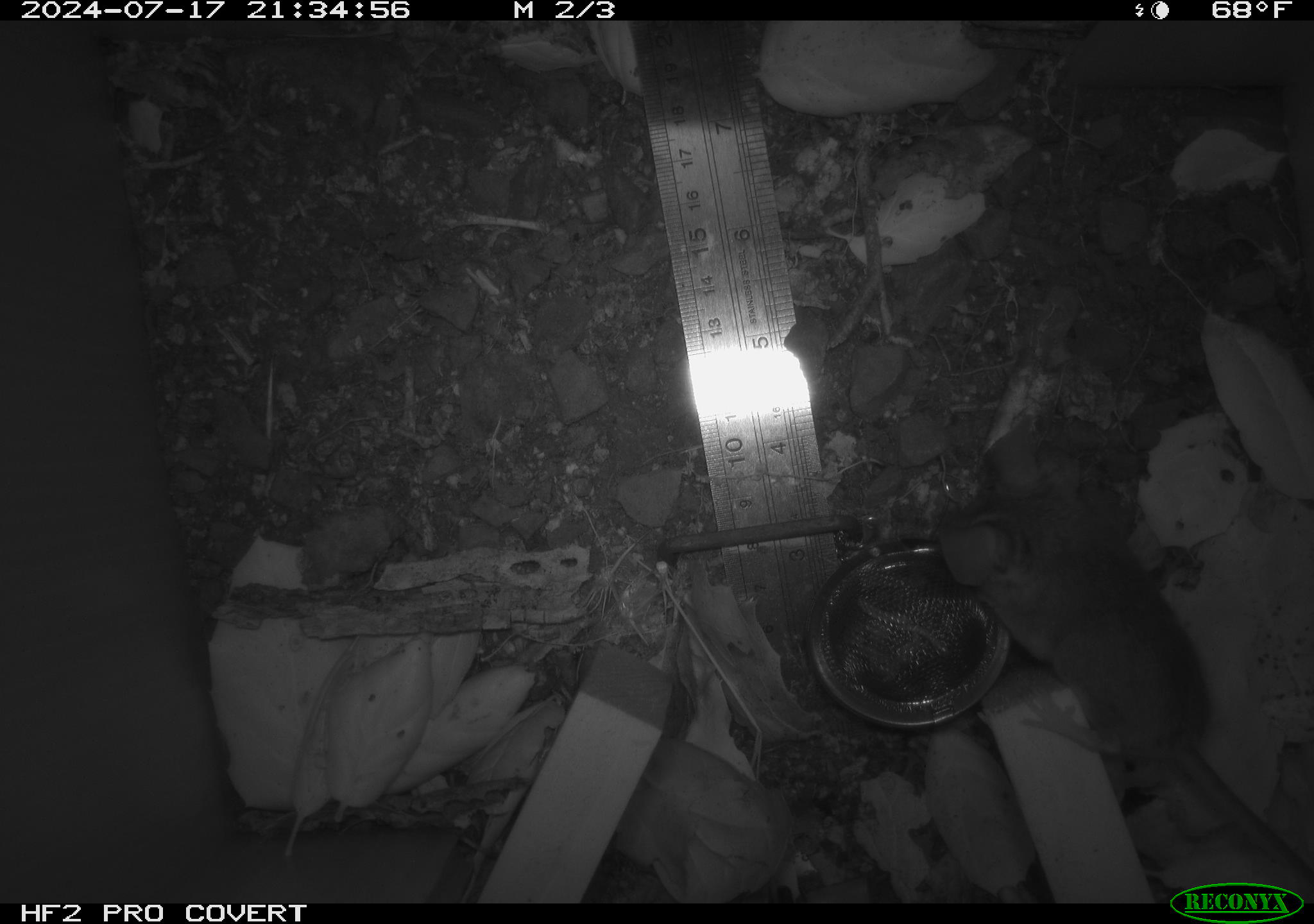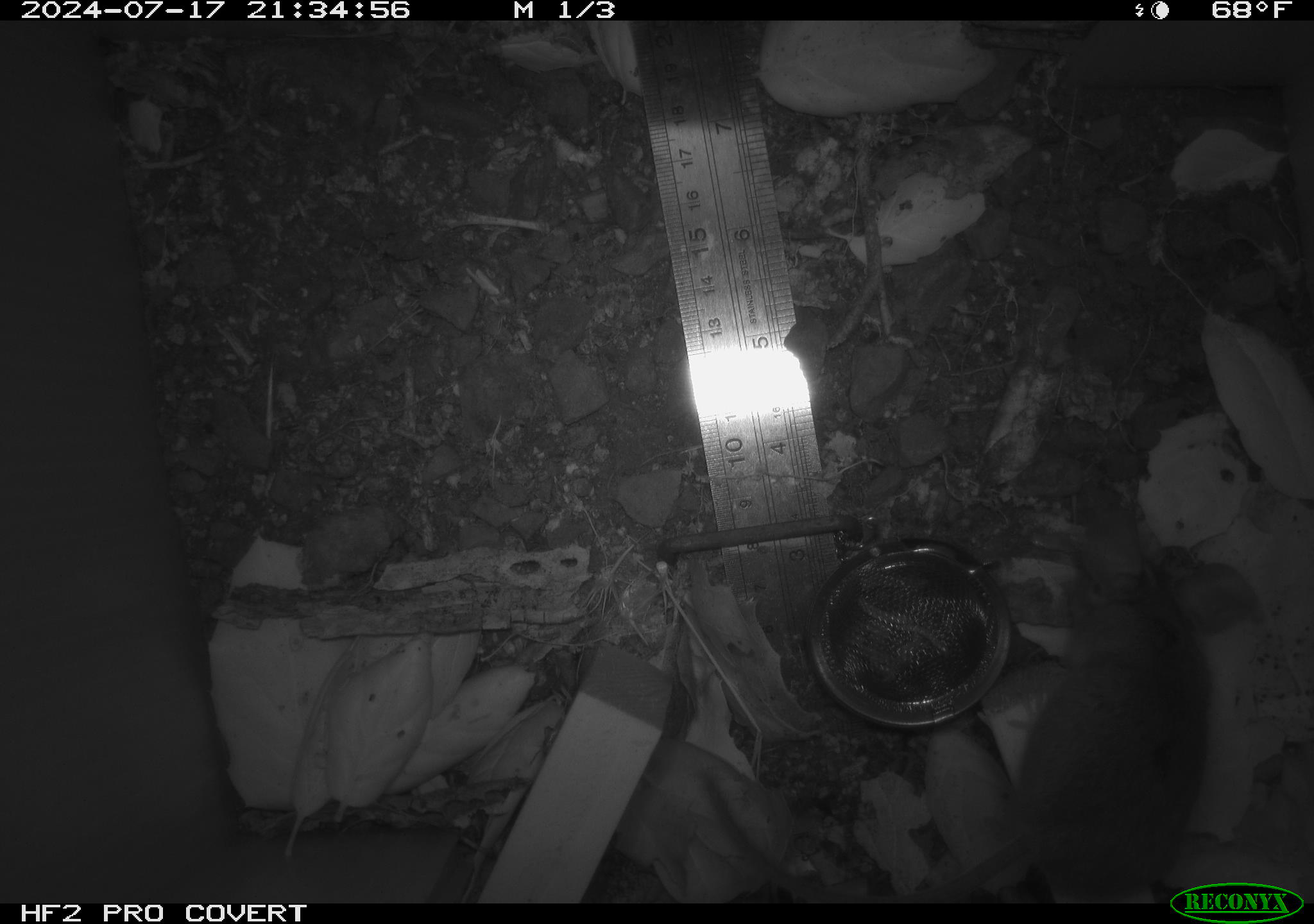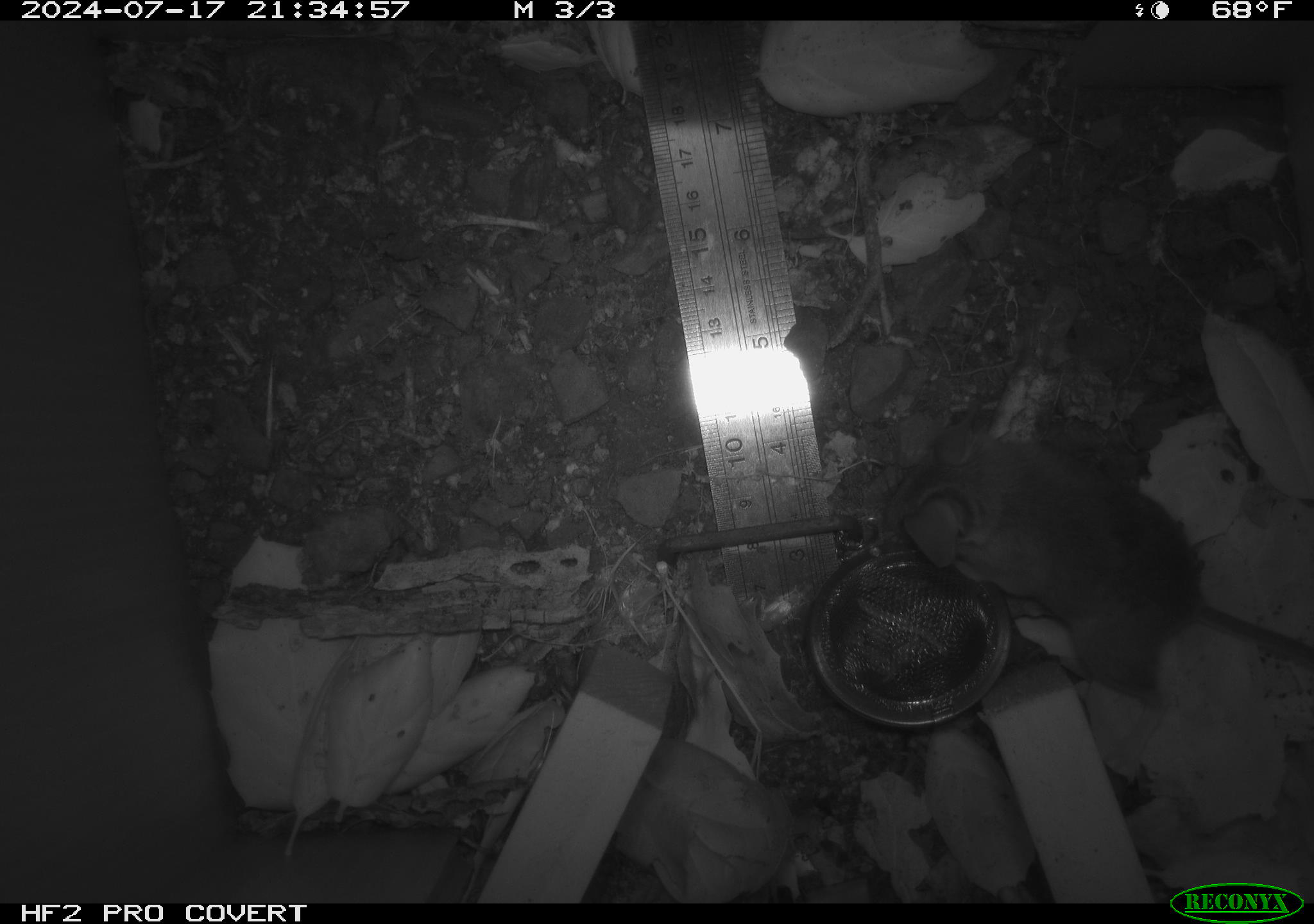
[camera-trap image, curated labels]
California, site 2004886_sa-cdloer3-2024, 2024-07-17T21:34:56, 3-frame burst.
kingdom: Animalia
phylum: Chordata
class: Mammalia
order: Rodentia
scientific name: Rodentia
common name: rodent